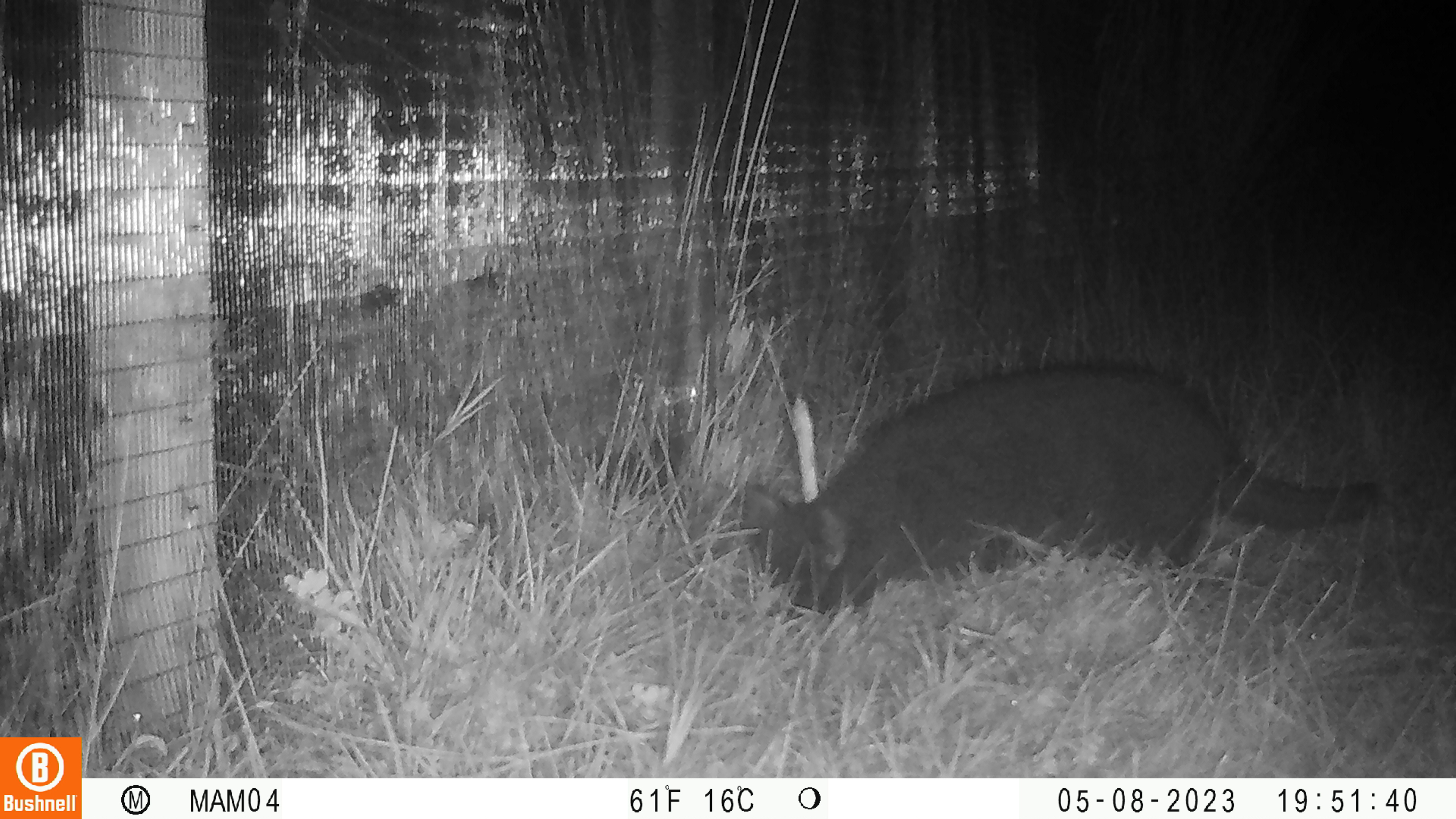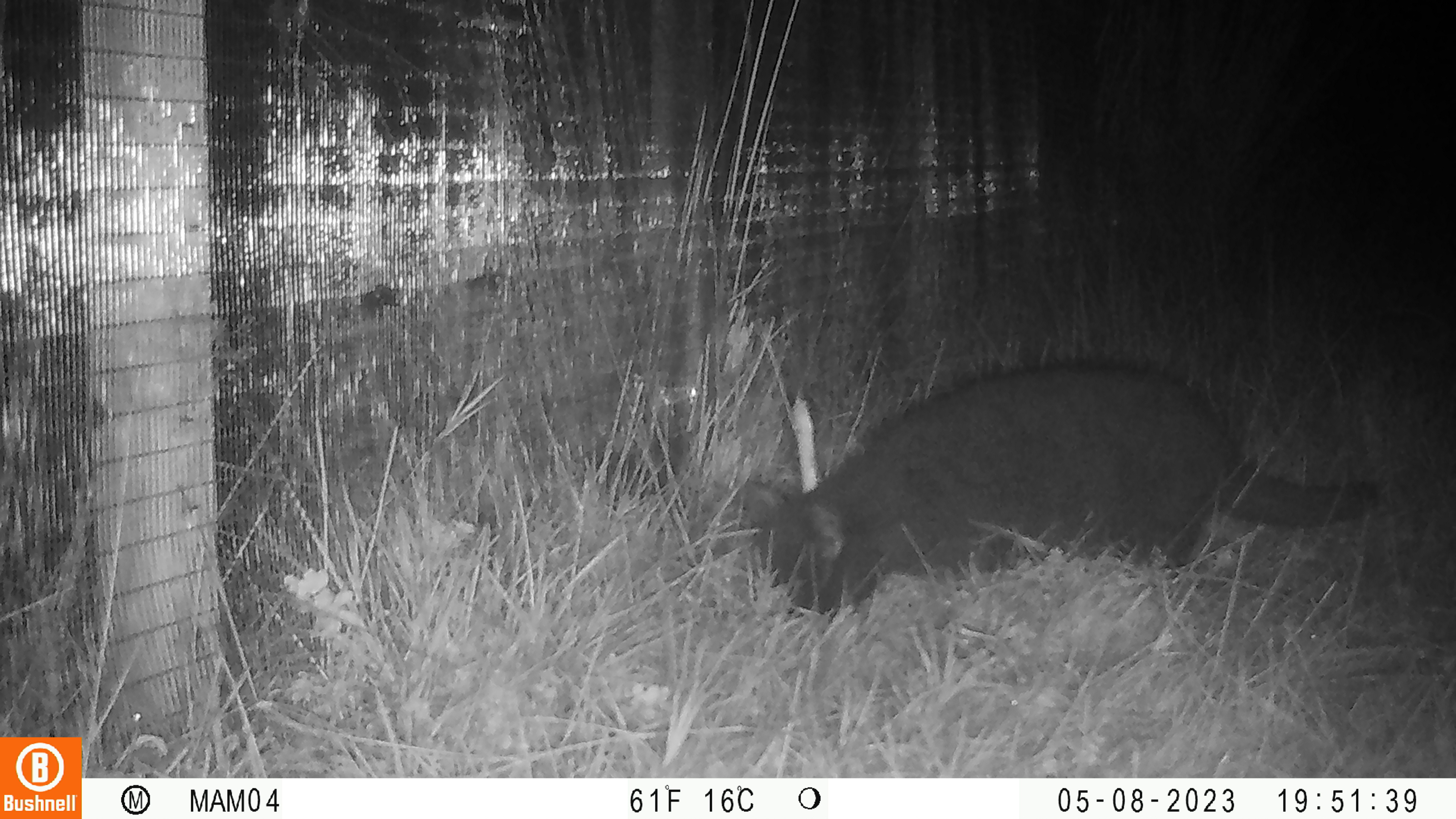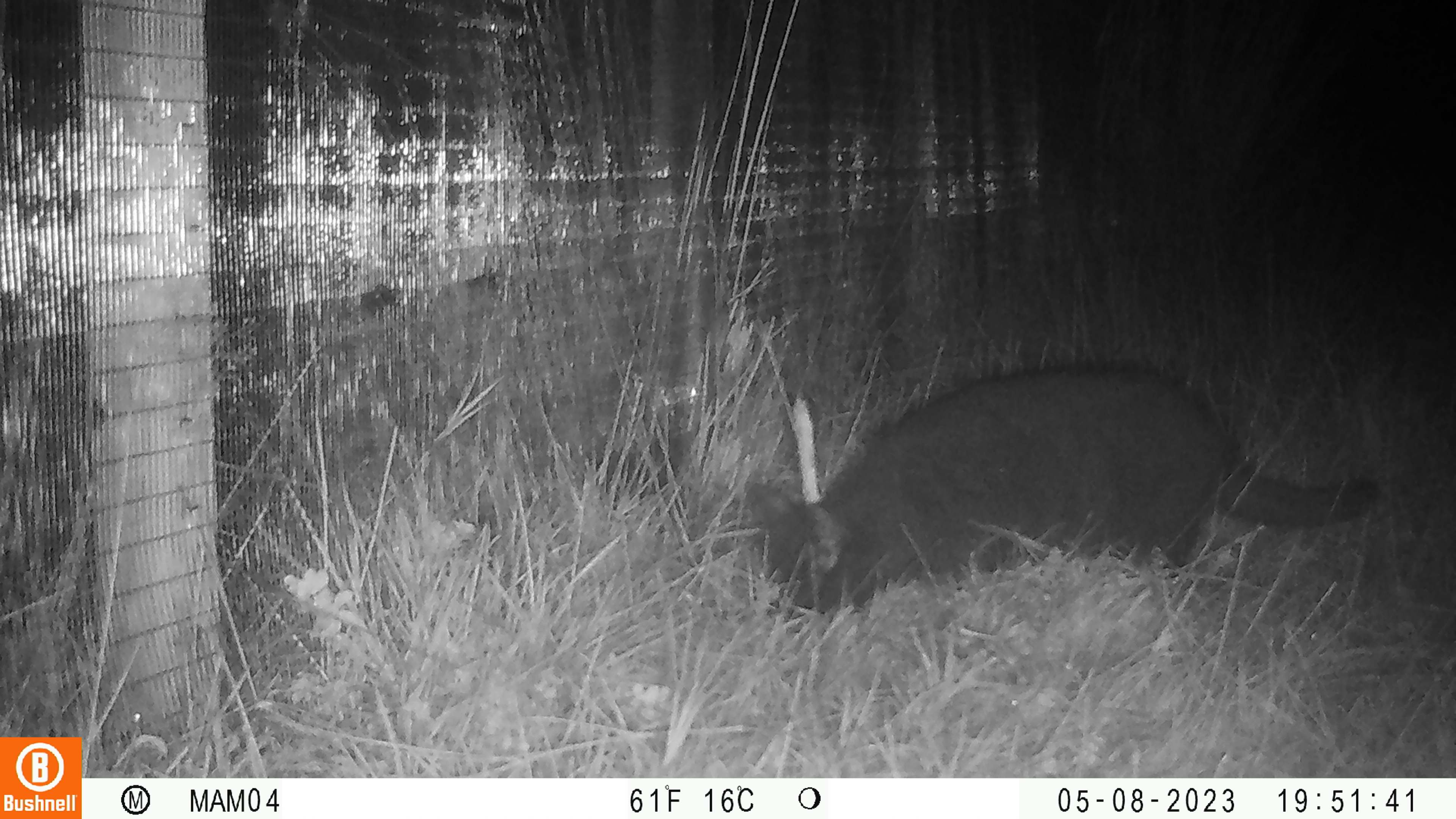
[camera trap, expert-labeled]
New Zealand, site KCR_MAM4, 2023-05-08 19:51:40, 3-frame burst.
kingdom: Animalia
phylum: Chordata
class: Mammalia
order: Carnivora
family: Felidae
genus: Felis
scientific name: Felis catus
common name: domestic cat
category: cat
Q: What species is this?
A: Cat (domestic cat) (Felis catus).